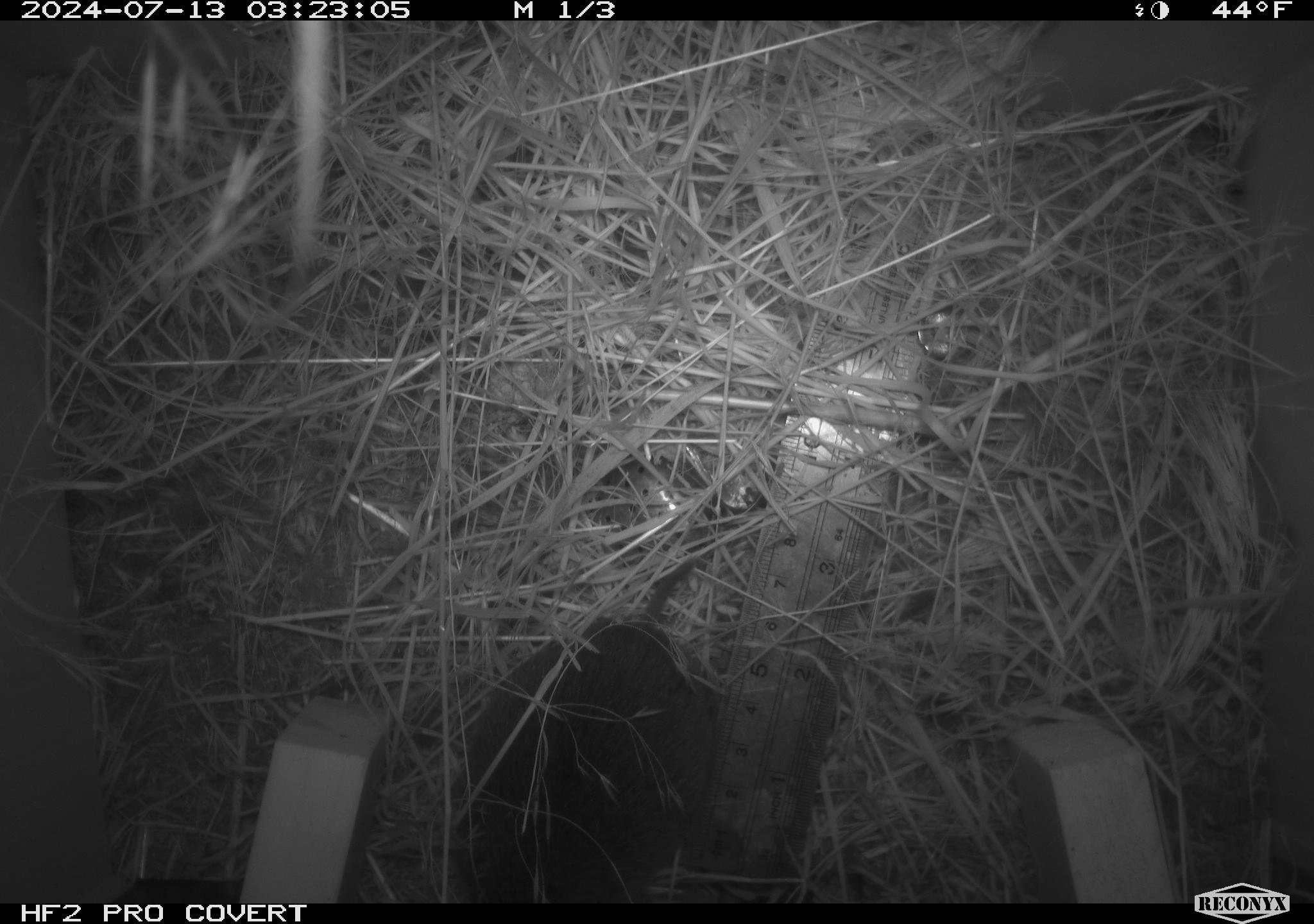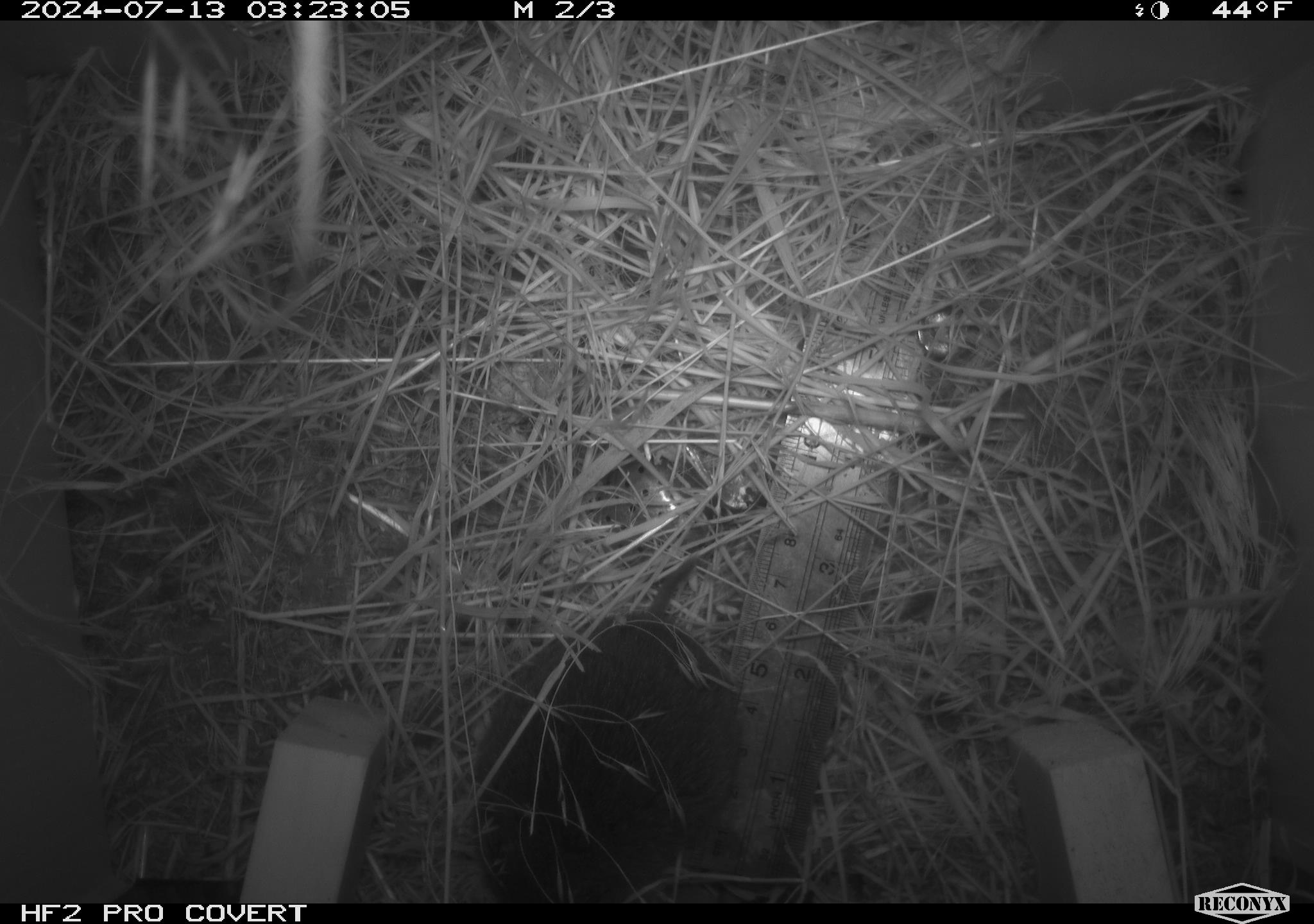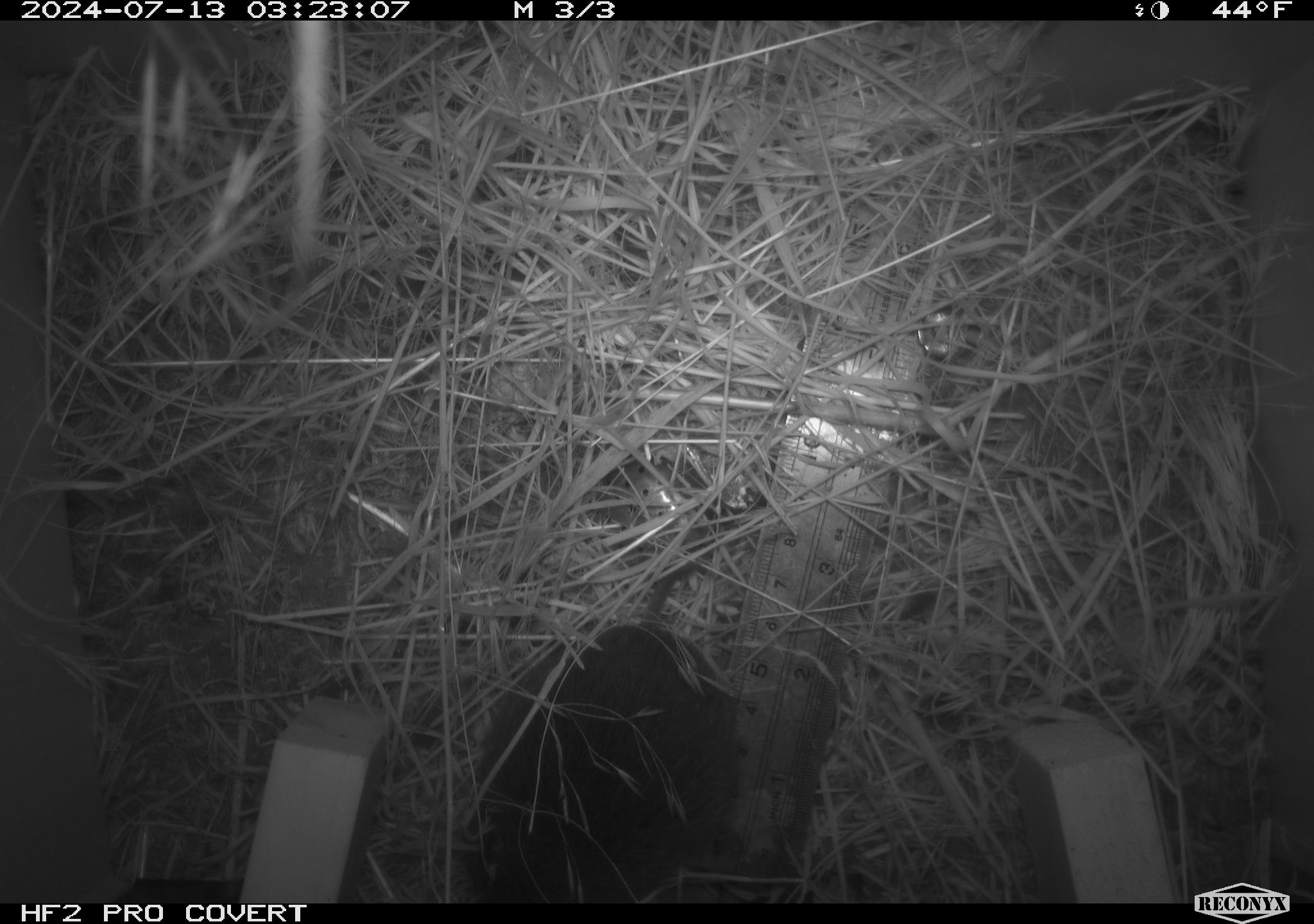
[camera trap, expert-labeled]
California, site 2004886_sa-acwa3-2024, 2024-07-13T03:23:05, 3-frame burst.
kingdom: Animalia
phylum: Chordata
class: Mammalia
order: Rodentia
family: Cricetidae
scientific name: Arvicolinae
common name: voles, lemmings, and muskrats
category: arvicolinae subfamily